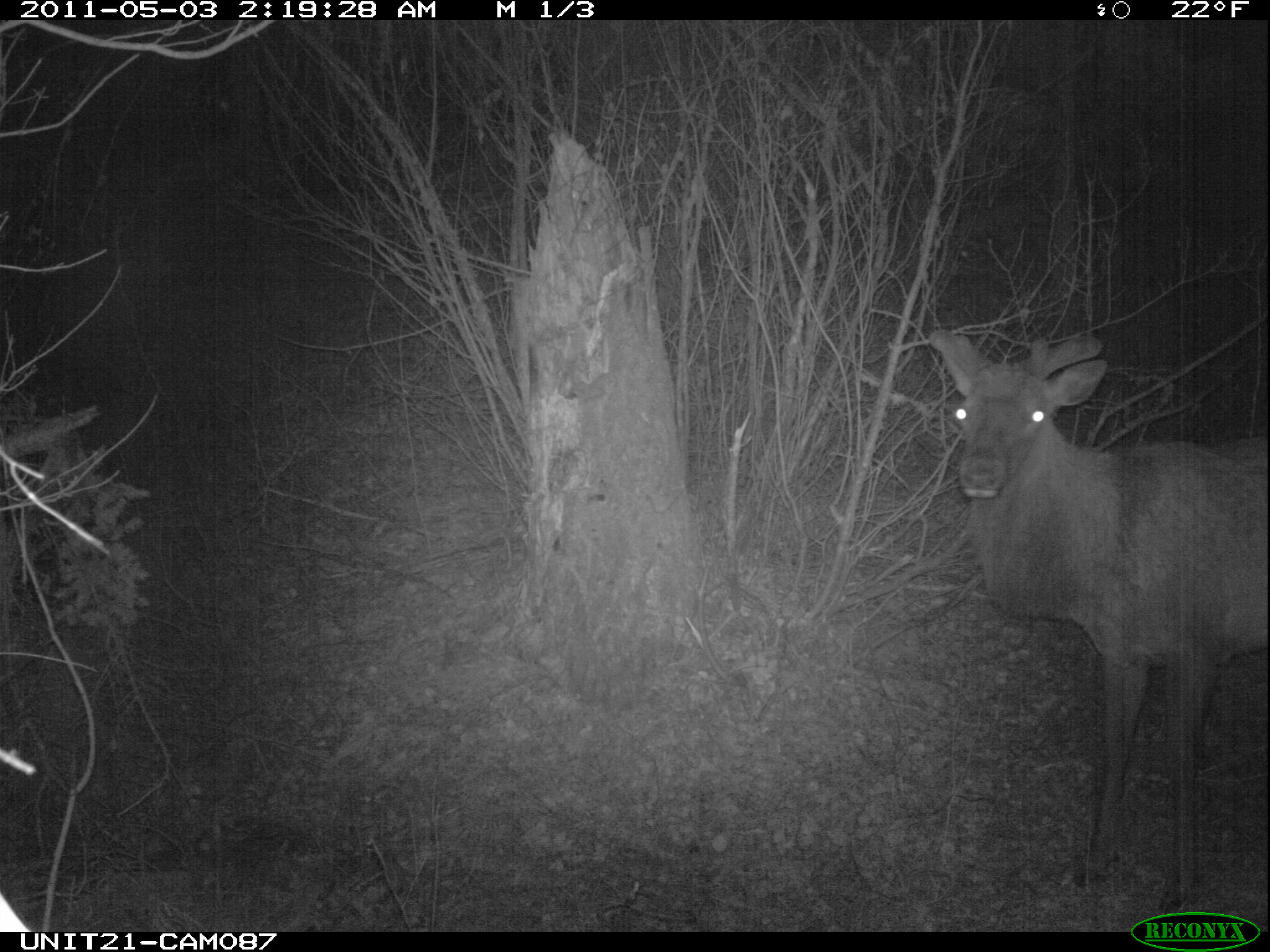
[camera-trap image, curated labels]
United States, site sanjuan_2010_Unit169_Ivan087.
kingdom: Animalia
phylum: Chordata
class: Mammalia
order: Artiodactyla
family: Cervidae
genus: Cervus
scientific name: Cervus elaphus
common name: red deer